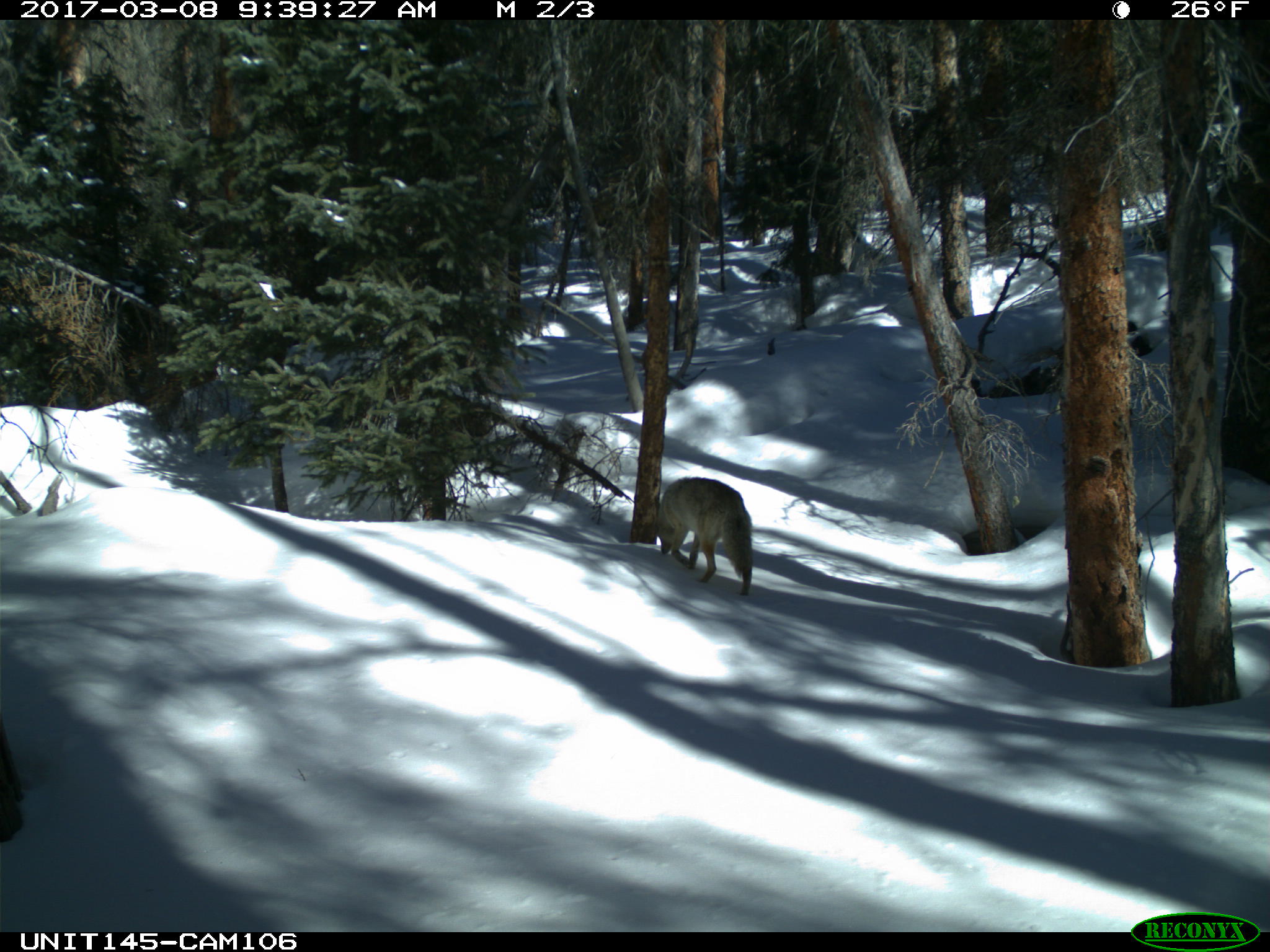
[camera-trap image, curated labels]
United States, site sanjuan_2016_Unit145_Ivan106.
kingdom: Animalia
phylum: Chordata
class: Mammalia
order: Carnivora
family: Canidae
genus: Canis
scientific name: Canis latrans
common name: coyote